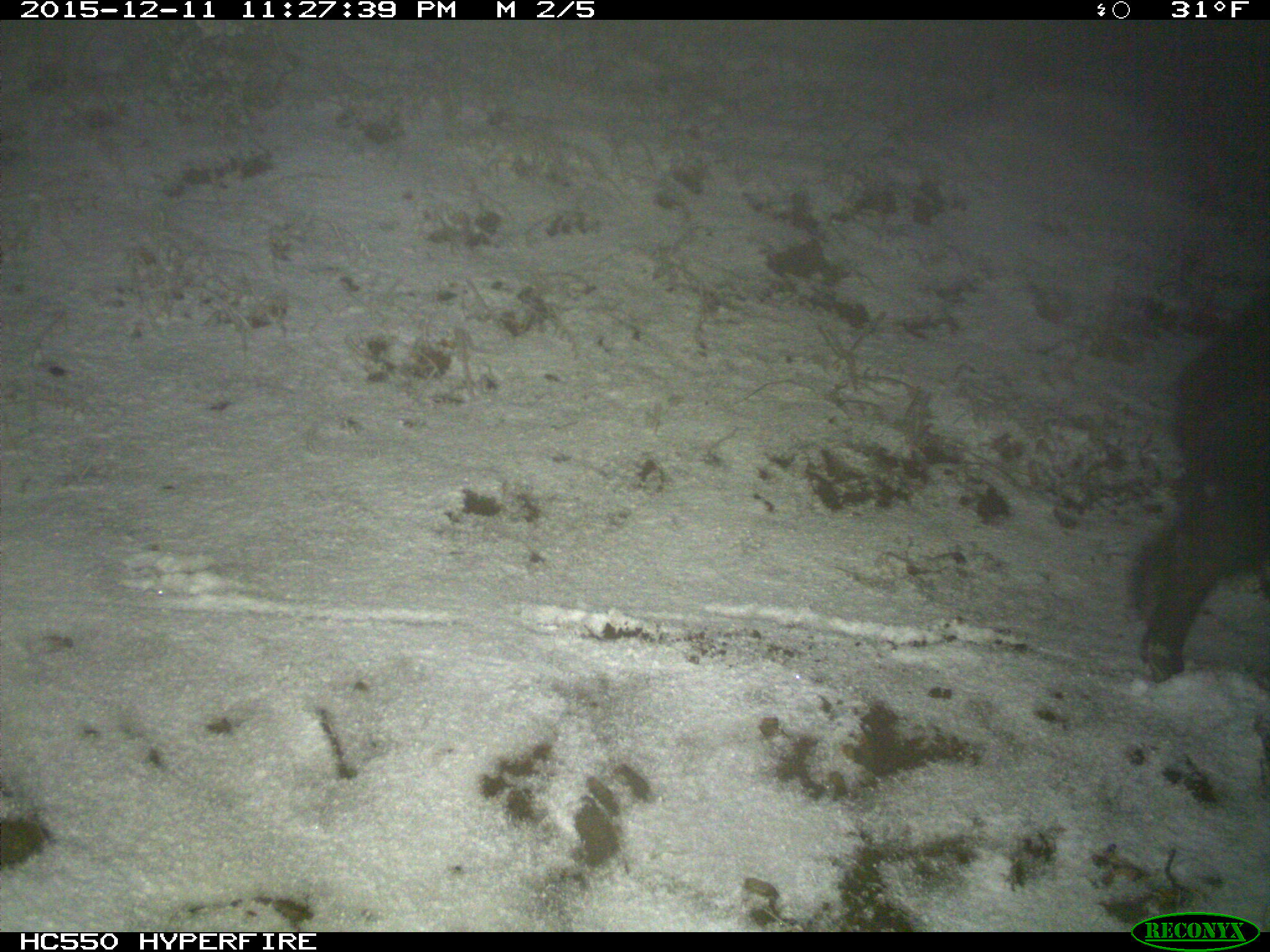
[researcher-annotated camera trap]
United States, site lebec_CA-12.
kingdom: Animalia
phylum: Chordata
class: Mammalia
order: Artiodactyla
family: Suidae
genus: Sus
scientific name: Sus scrofa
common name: wild boar